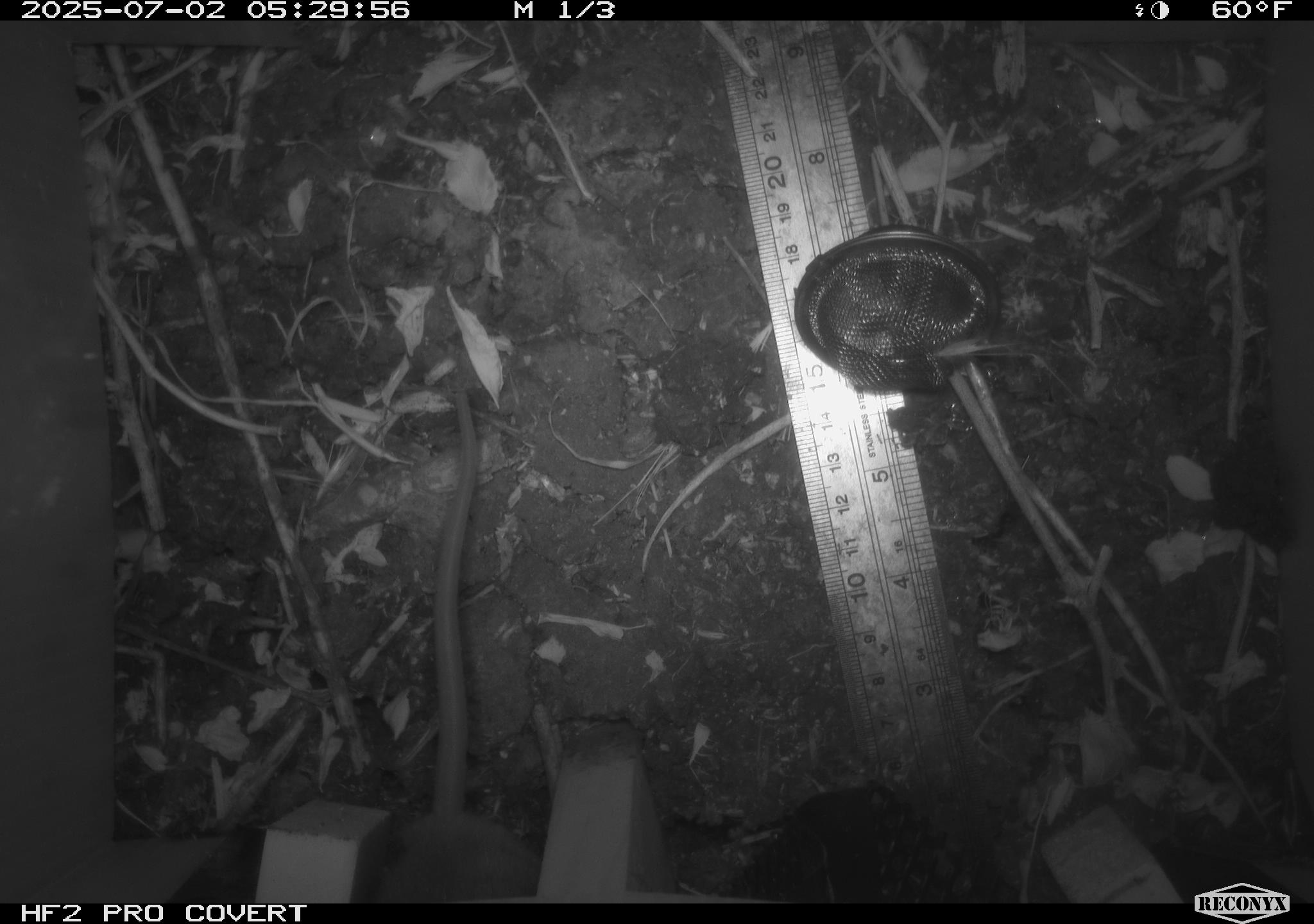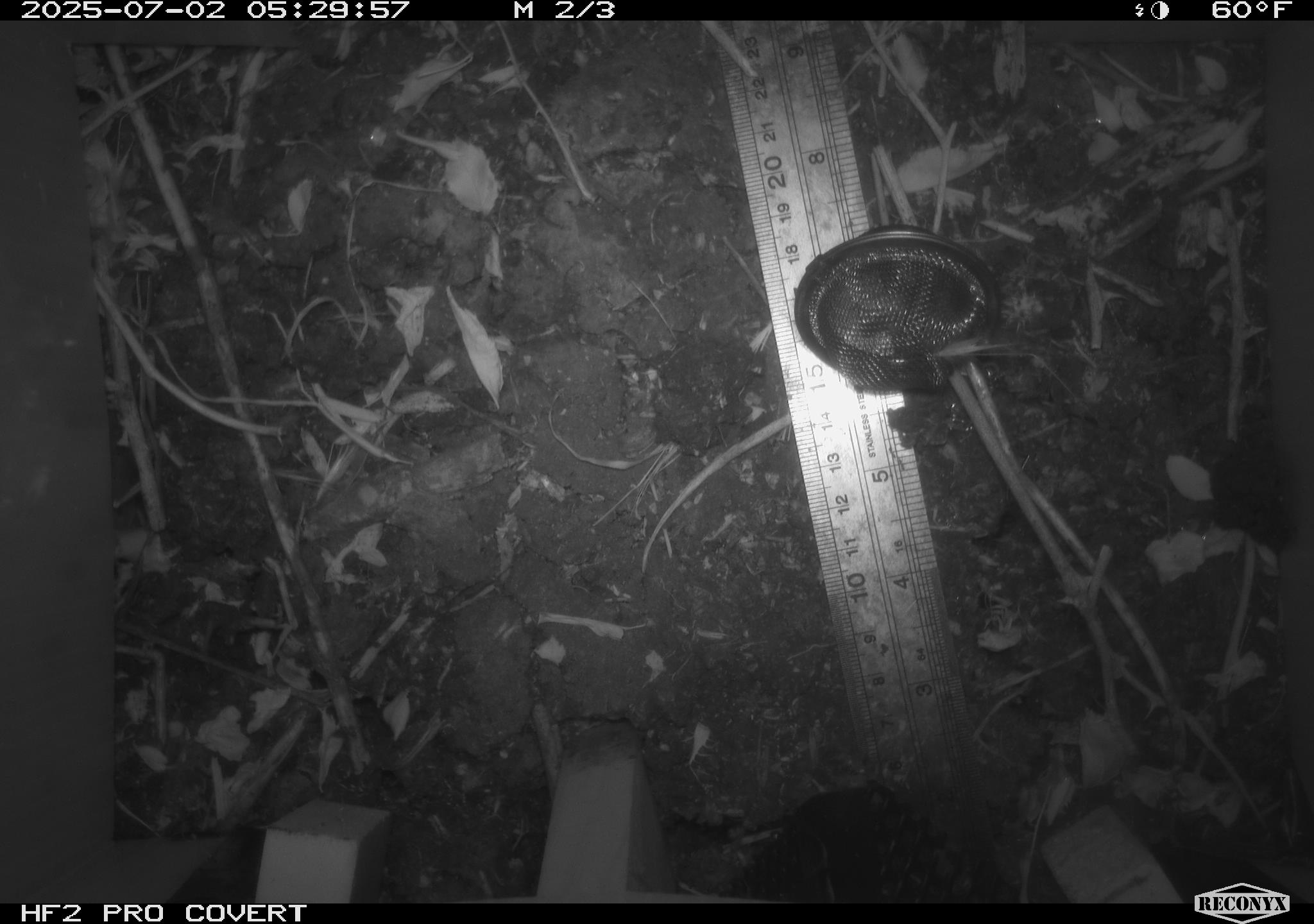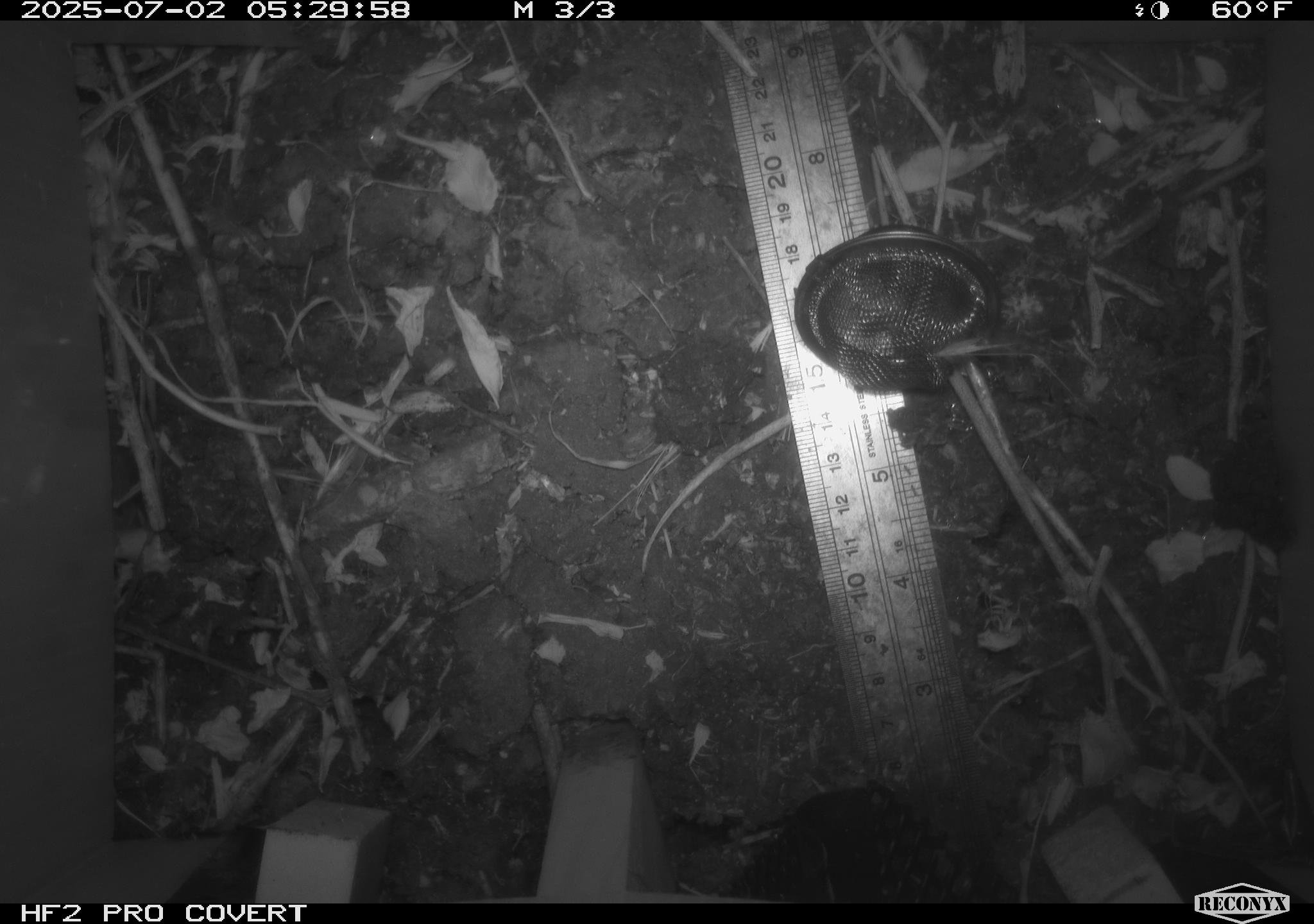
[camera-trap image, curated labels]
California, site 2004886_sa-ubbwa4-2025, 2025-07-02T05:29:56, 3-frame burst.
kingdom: Animalia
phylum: Chordata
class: Mammalia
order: Rodentia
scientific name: Rodentia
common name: rodent